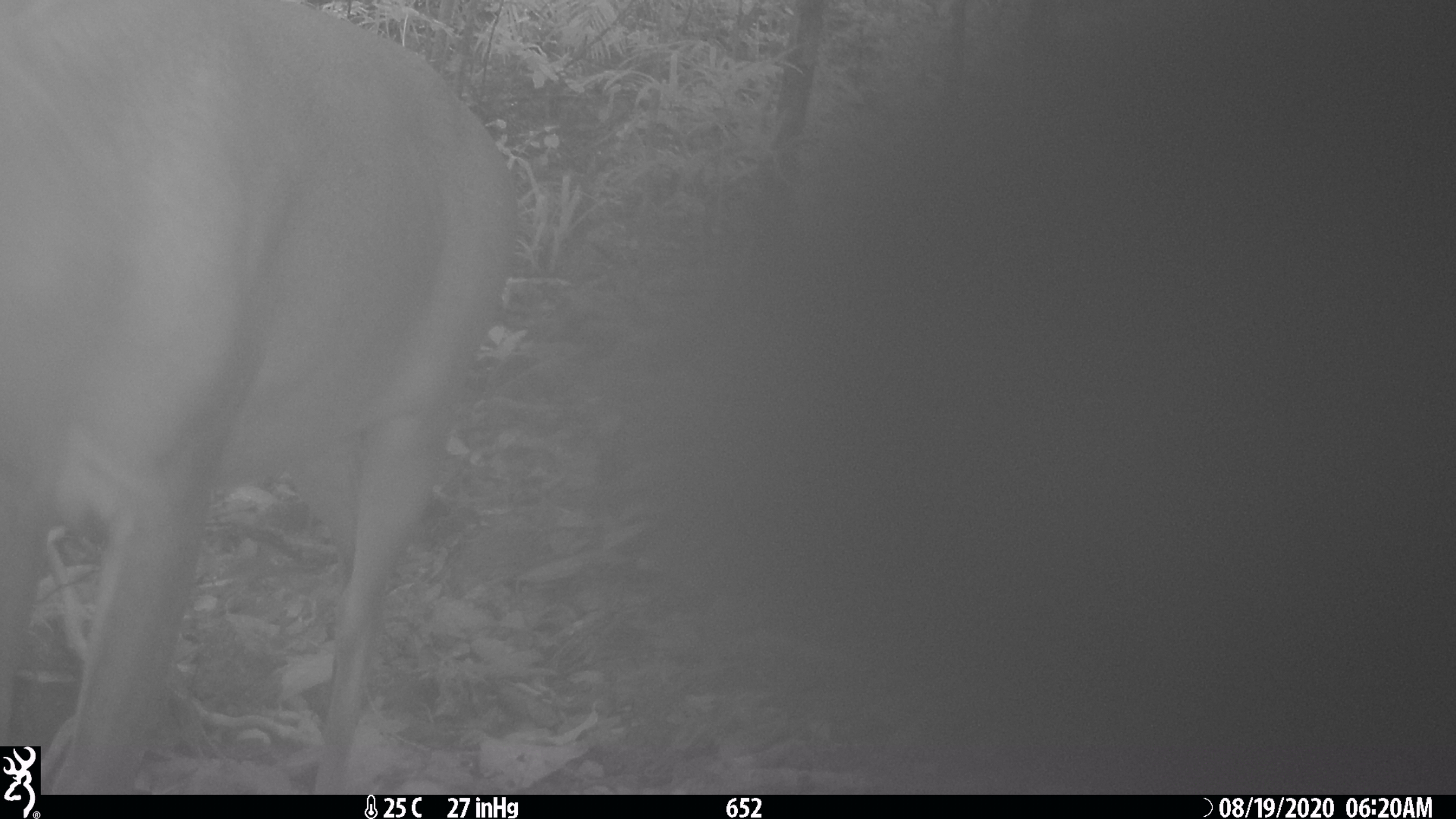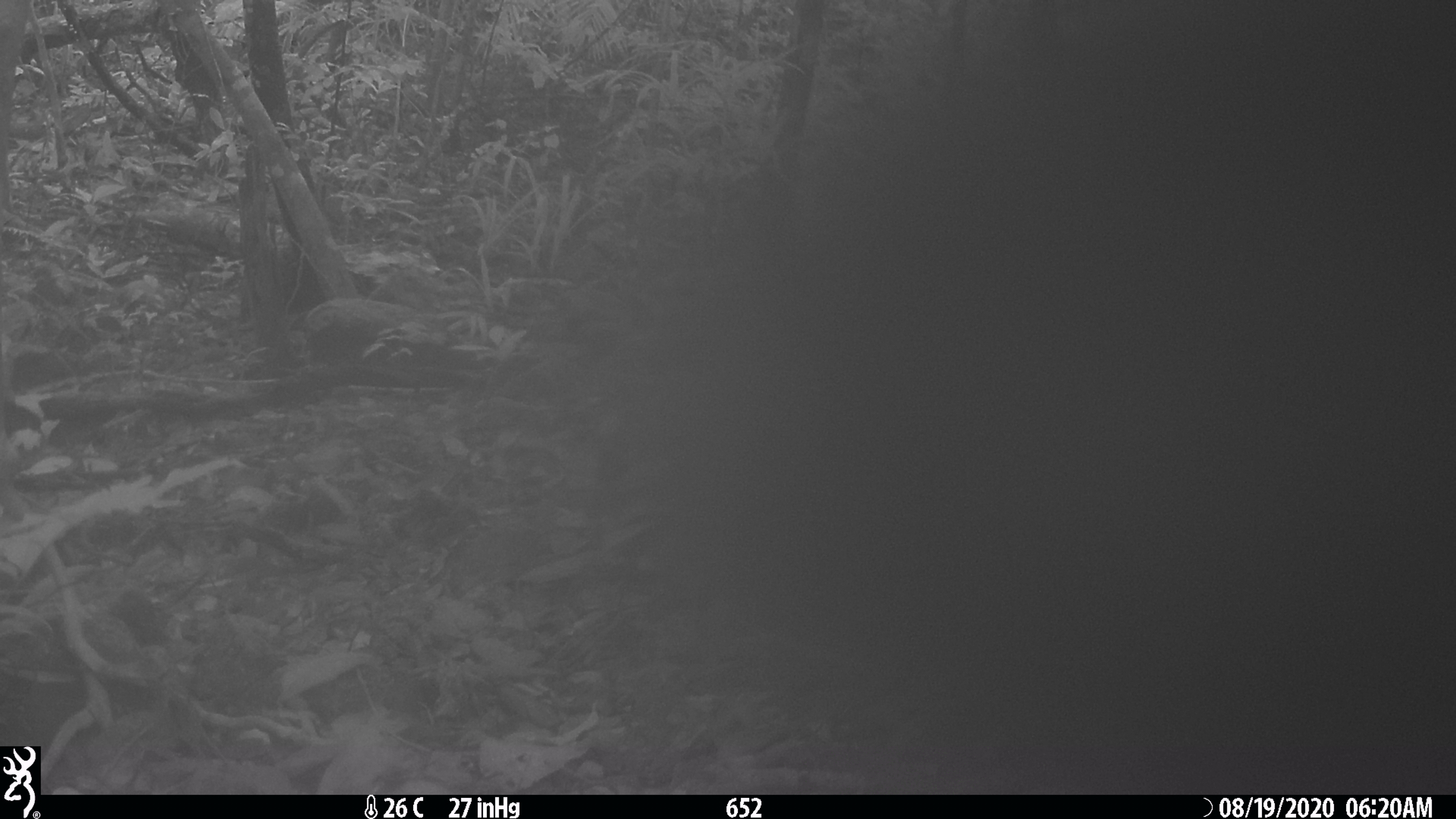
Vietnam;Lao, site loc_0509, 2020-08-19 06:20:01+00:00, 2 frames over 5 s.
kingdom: Animalia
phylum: Chordata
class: Mammalia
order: Artiodactyla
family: Cervidae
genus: Muntiacus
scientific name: Muntiacus vuquangensis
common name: large-antlered muntjac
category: large antlered muntjac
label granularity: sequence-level